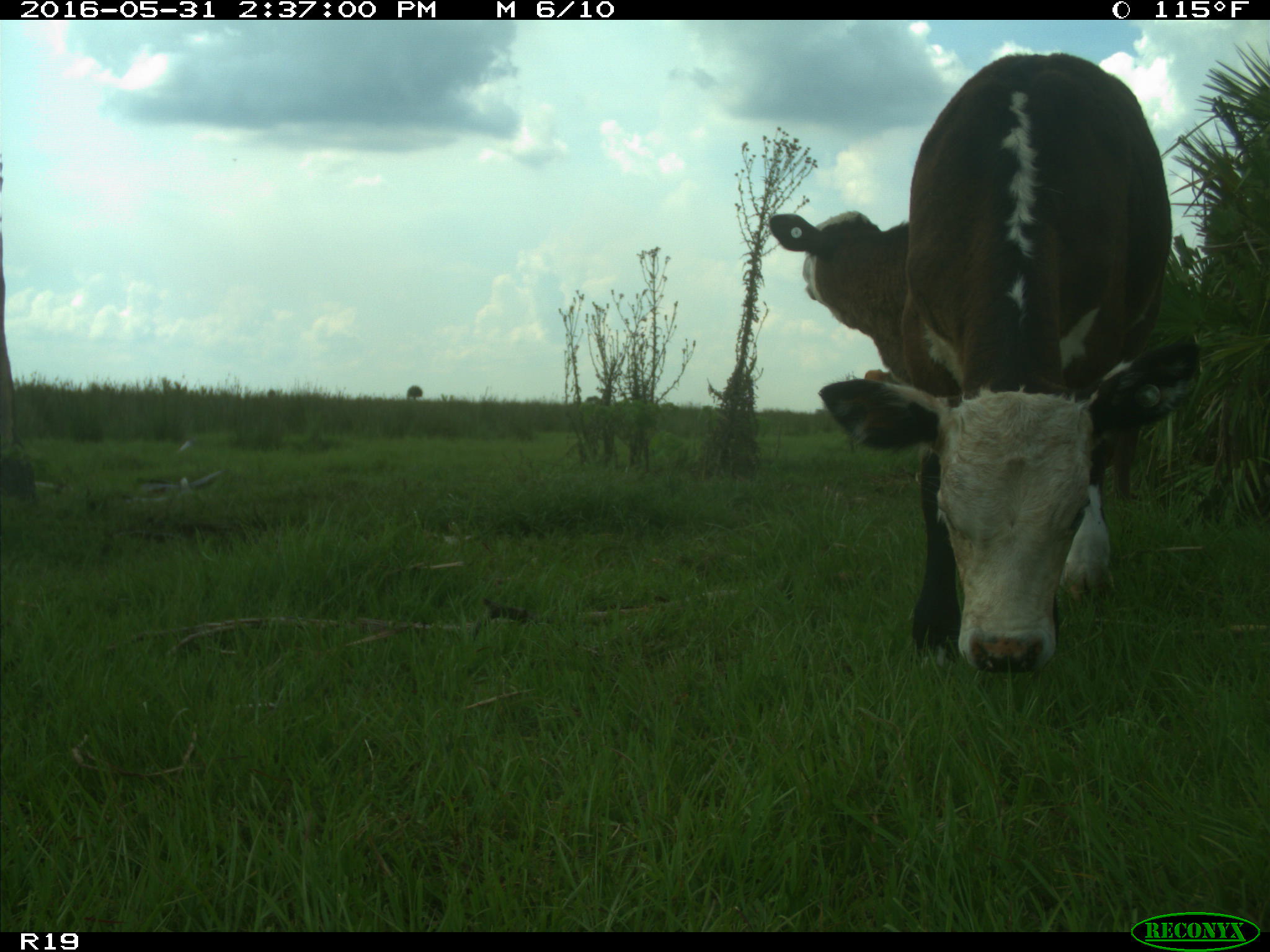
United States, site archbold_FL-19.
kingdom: Animalia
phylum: Chordata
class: Mammalia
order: Artiodactyla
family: Bovidae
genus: Bos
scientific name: Bos taurus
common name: domestic cow